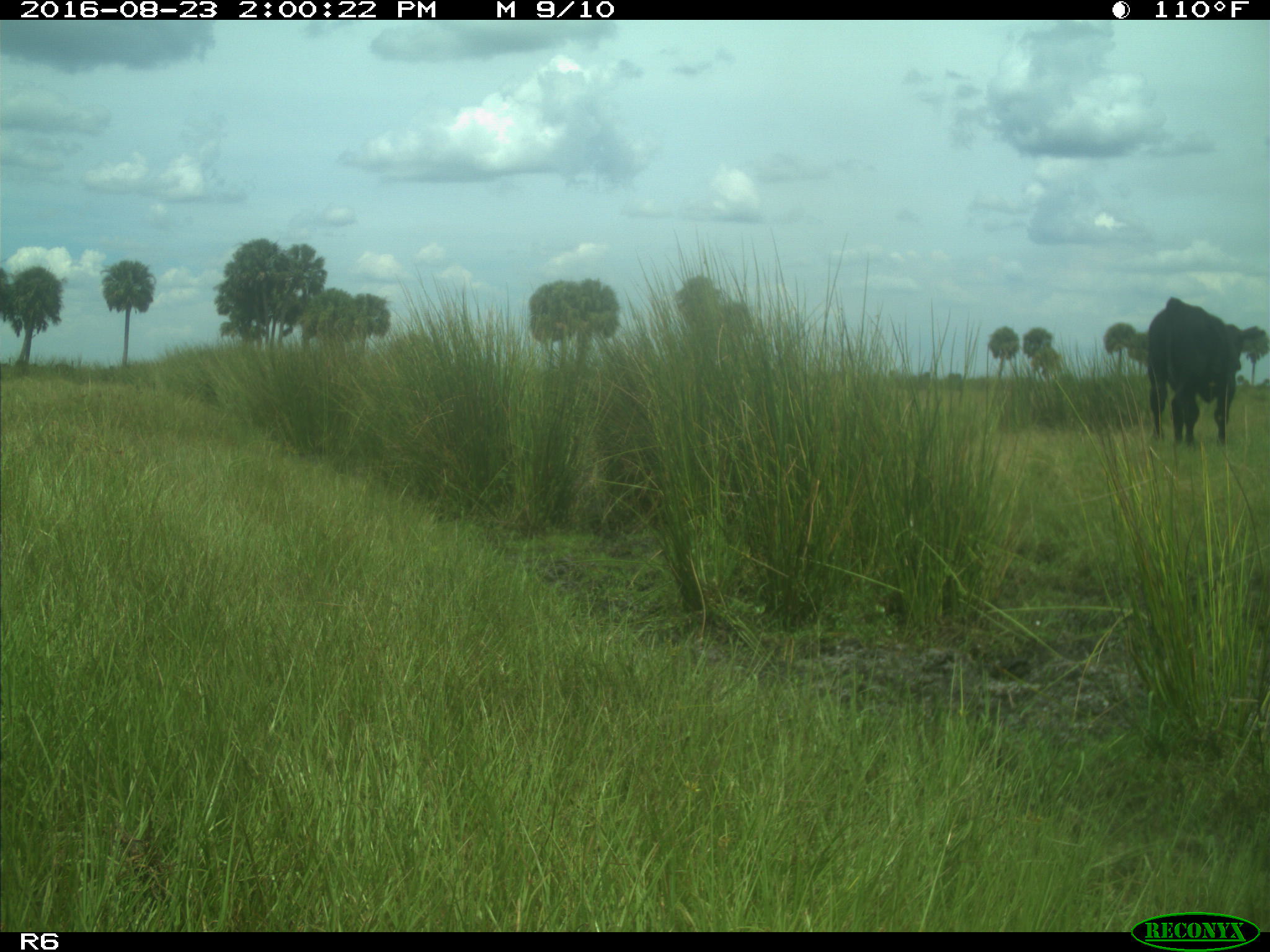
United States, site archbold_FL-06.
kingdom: Animalia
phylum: Chordata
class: Mammalia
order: Artiodactyla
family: Bovidae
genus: Bos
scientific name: Bos taurus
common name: domestic cow